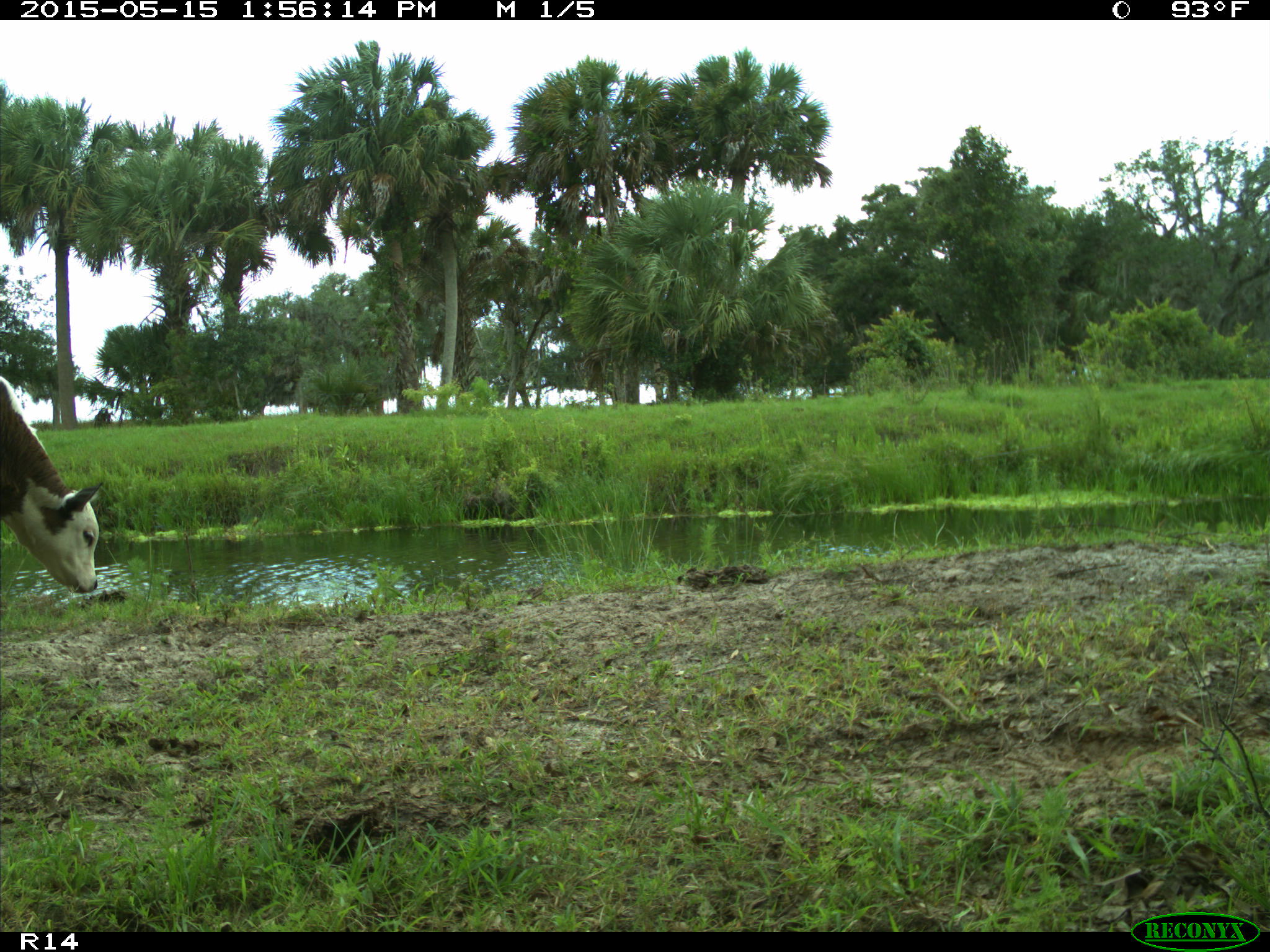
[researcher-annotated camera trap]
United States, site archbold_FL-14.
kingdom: Animalia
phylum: Chordata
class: Mammalia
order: Artiodactyla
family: Bovidae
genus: Bos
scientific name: Bos taurus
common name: domestic cow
Bos taurus (domestic cow).